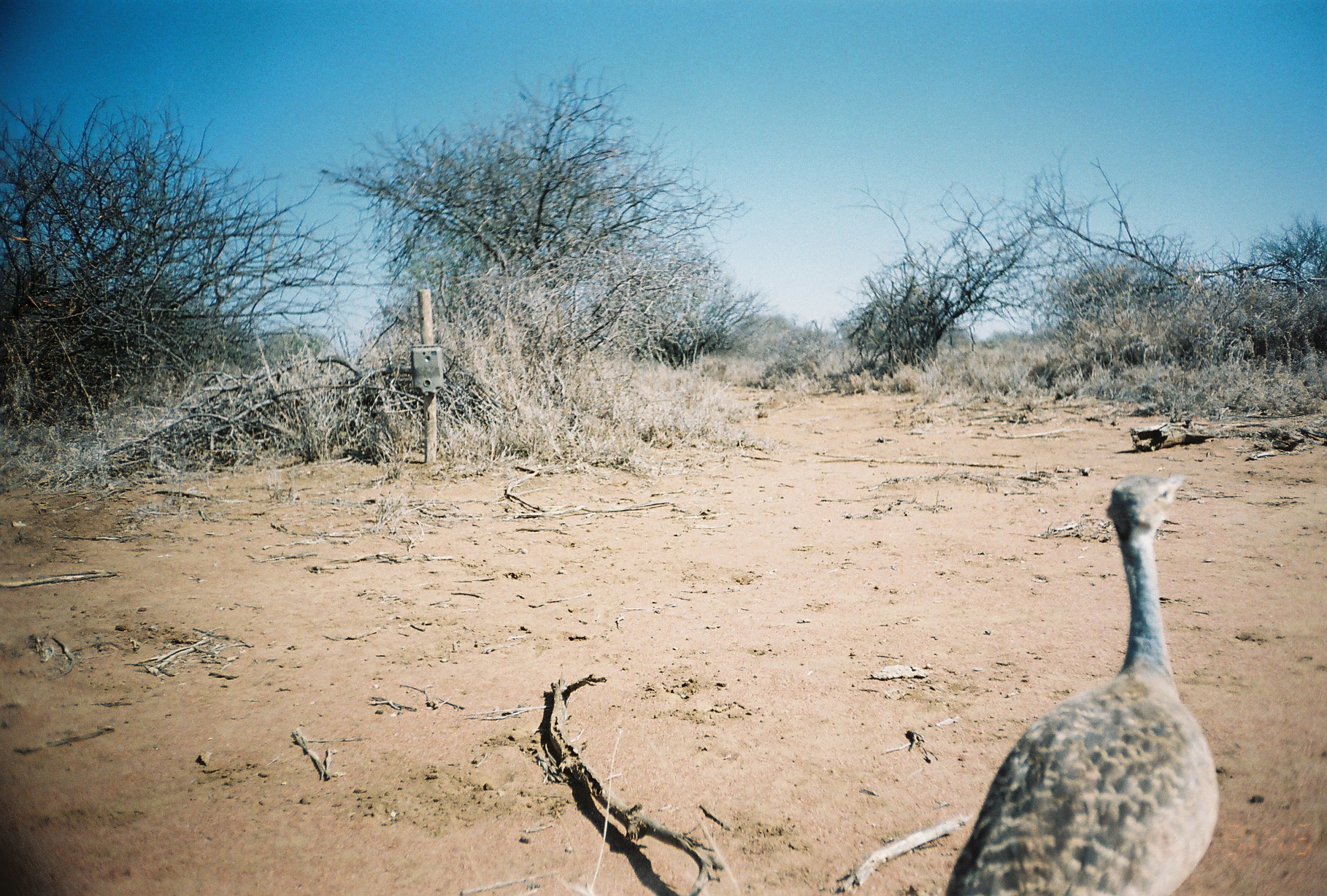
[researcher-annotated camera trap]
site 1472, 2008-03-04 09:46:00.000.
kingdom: Animalia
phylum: Chordata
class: Aves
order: Otidiformes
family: Otididae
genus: Eupodotis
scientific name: Eupodotis senegalensis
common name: white-bellied bustard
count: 1